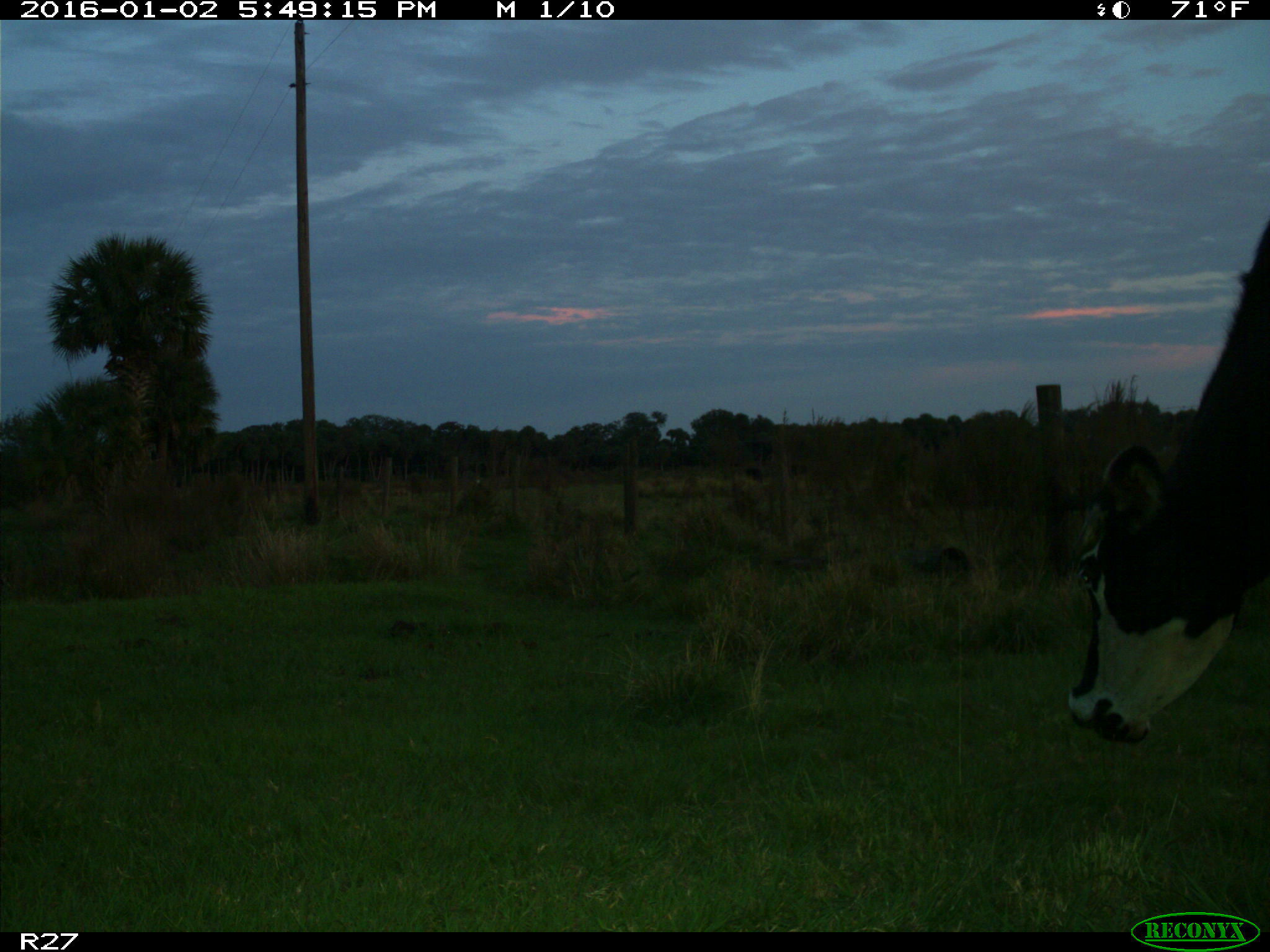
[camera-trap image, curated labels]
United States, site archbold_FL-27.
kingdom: Animalia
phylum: Chordata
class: Mammalia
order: Artiodactyla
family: Bovidae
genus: Bos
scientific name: Bos taurus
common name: domestic cow